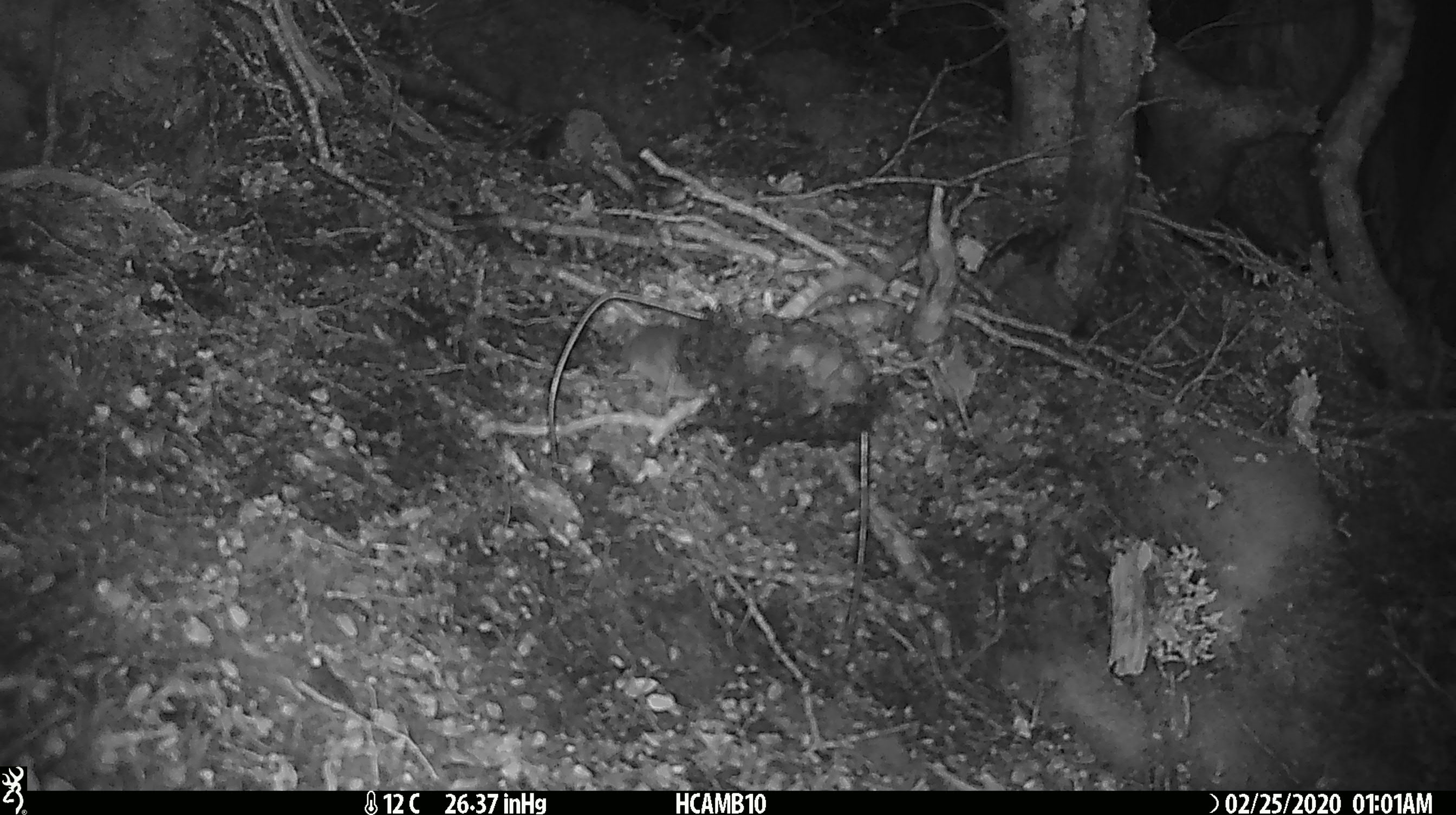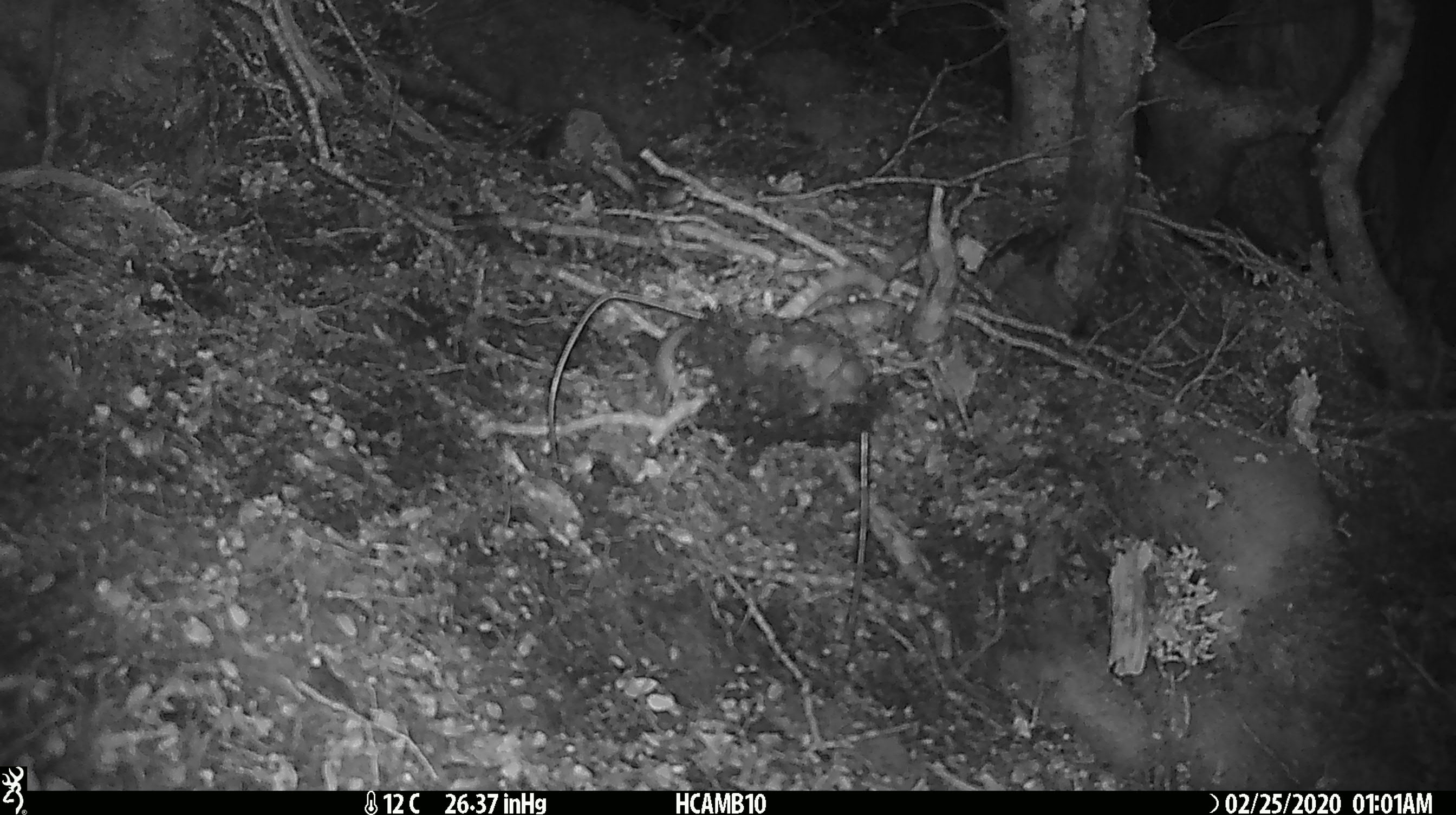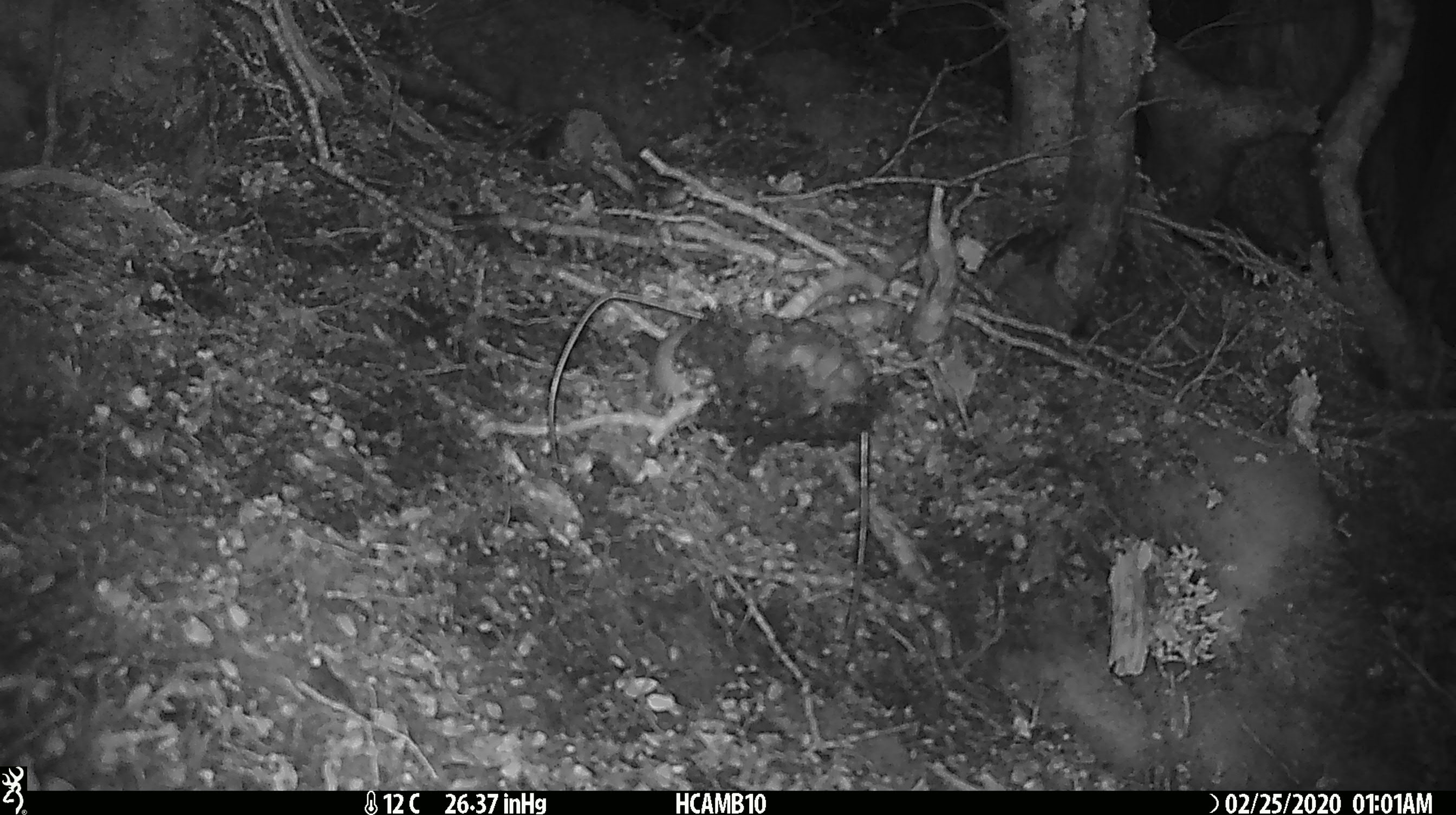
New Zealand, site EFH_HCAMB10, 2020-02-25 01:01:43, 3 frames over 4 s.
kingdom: Animalia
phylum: Chordata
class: Mammalia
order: Rodentia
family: Muridae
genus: Mus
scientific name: Mus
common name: mouse